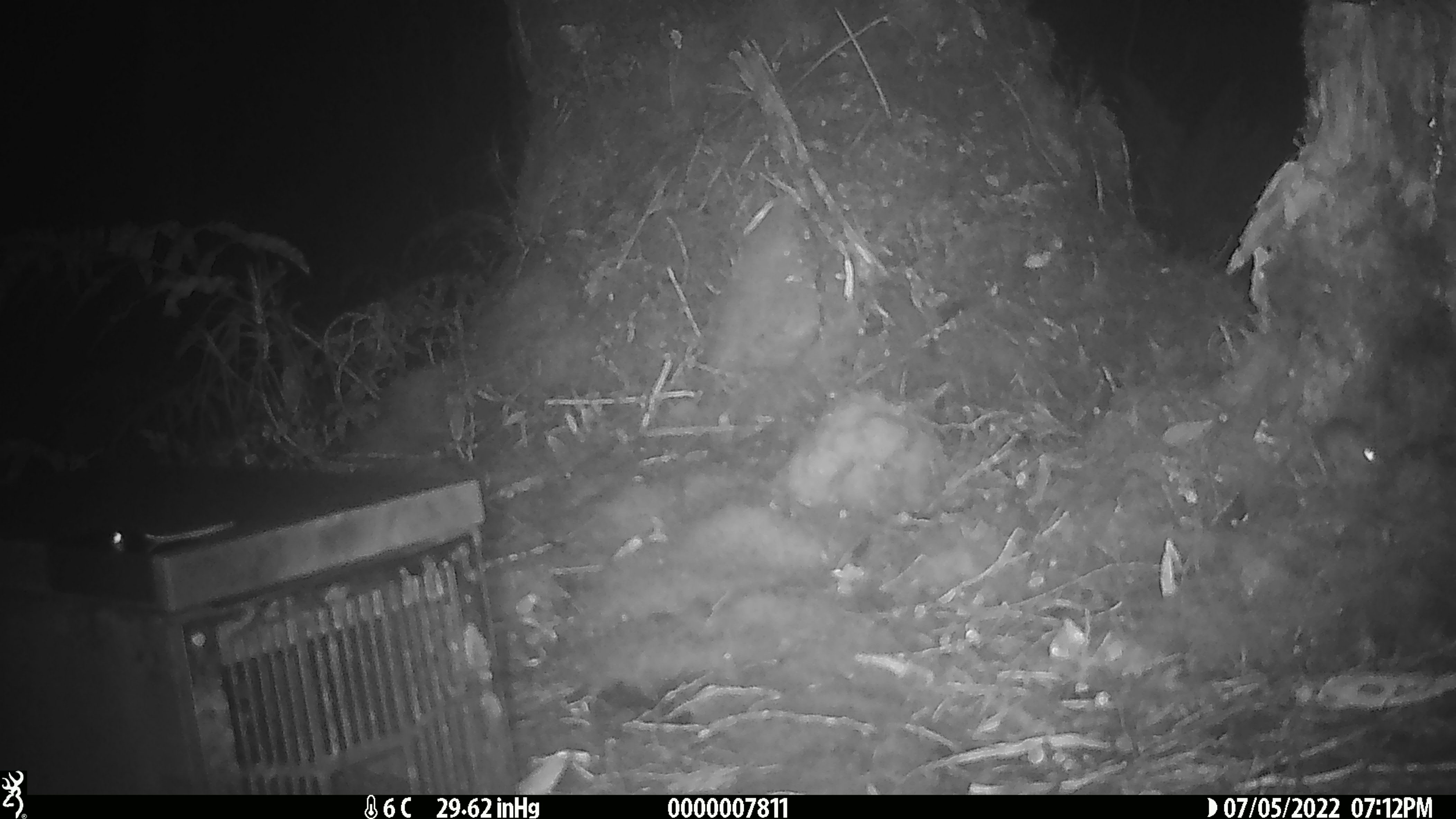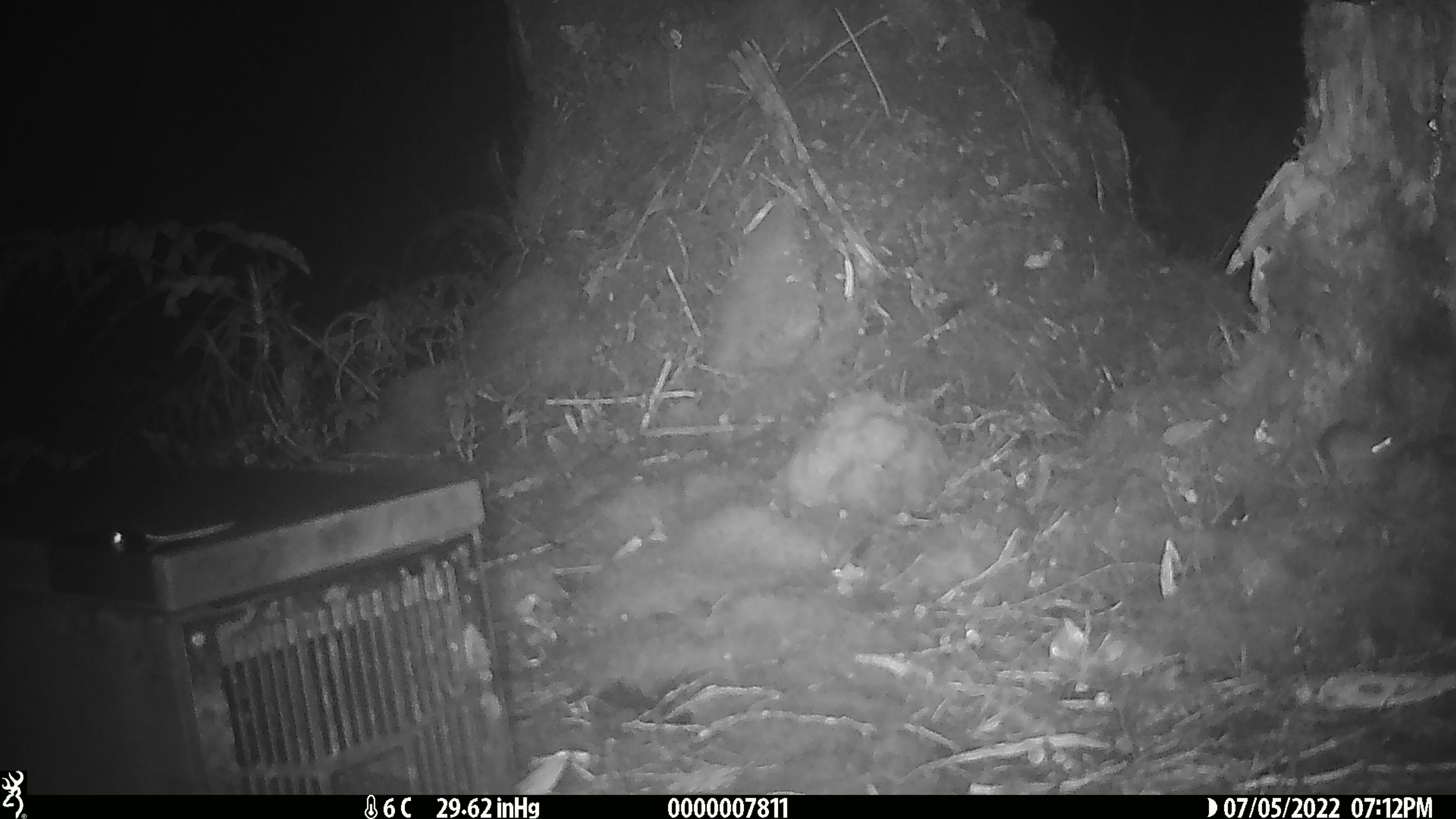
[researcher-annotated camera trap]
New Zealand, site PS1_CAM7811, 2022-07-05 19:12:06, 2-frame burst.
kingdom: Animalia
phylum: Chordata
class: Mammalia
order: Rodentia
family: Muridae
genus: Mus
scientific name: Mus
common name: mouse